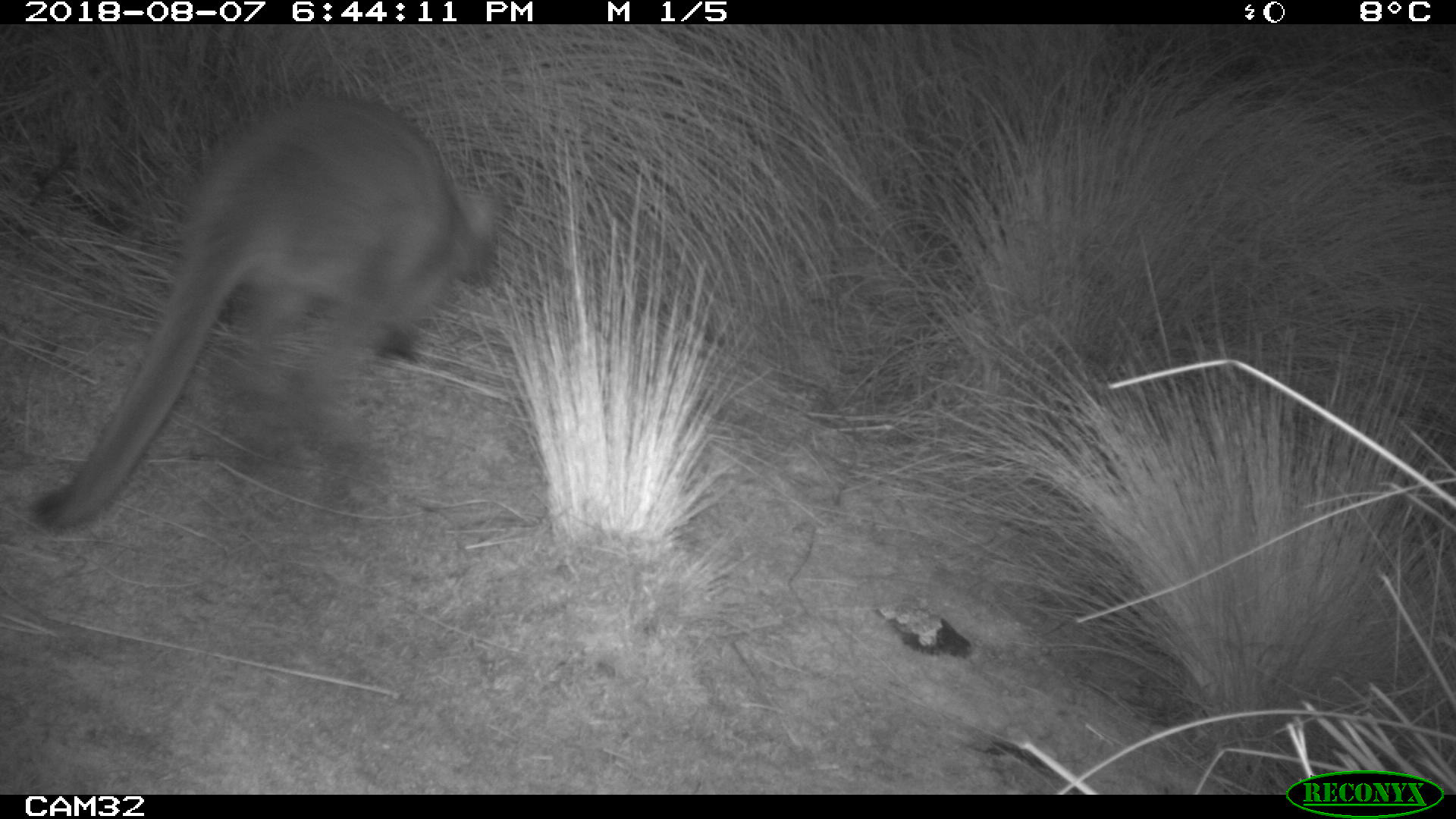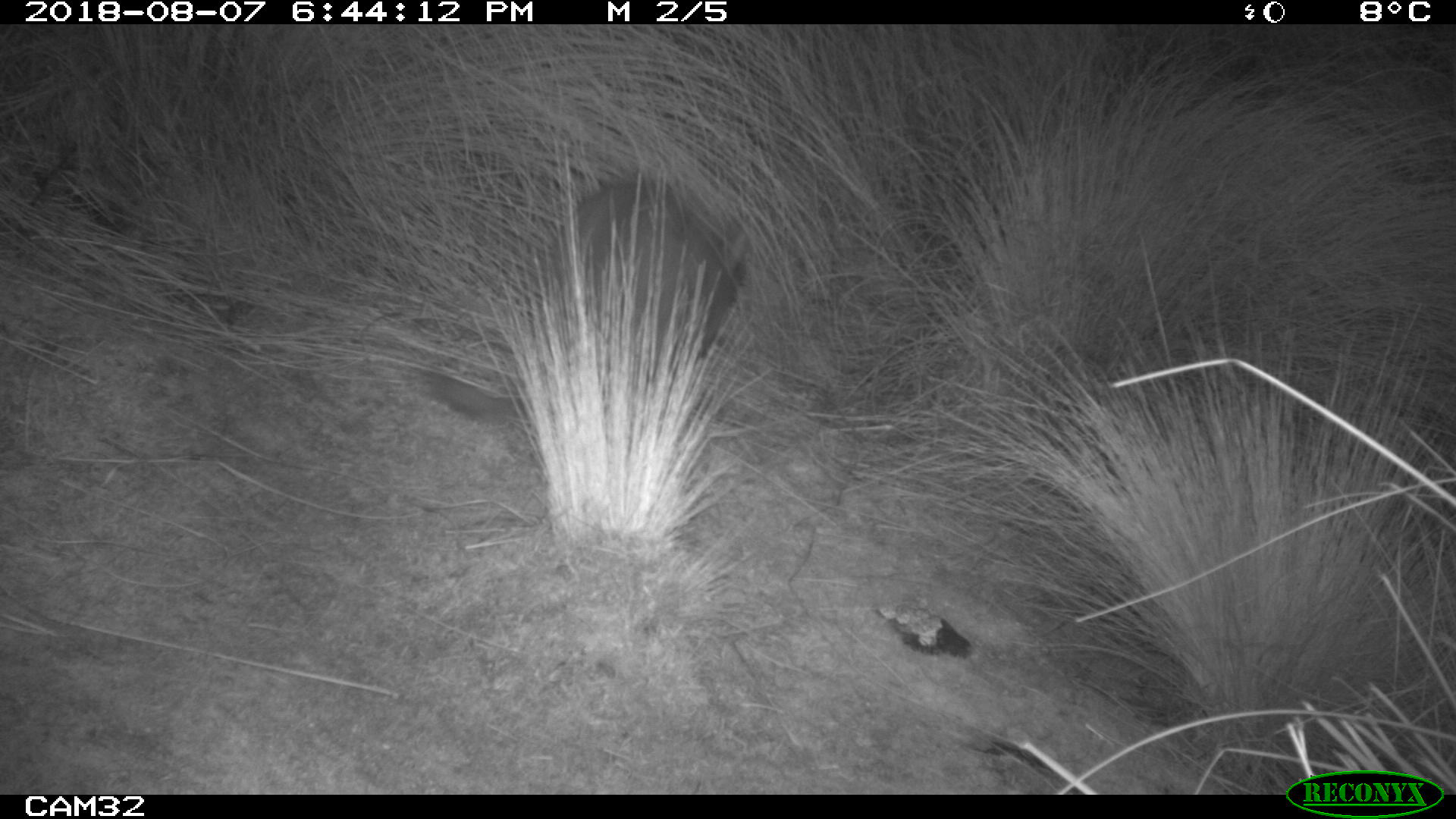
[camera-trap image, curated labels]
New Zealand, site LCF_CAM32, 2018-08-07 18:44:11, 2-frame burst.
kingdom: Animalia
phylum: Chordata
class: Mammalia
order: Diprotodontia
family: Macropodidae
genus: Notamacropus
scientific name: Notamacropus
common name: wallaby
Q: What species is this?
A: Wallaby (Notamacropus).